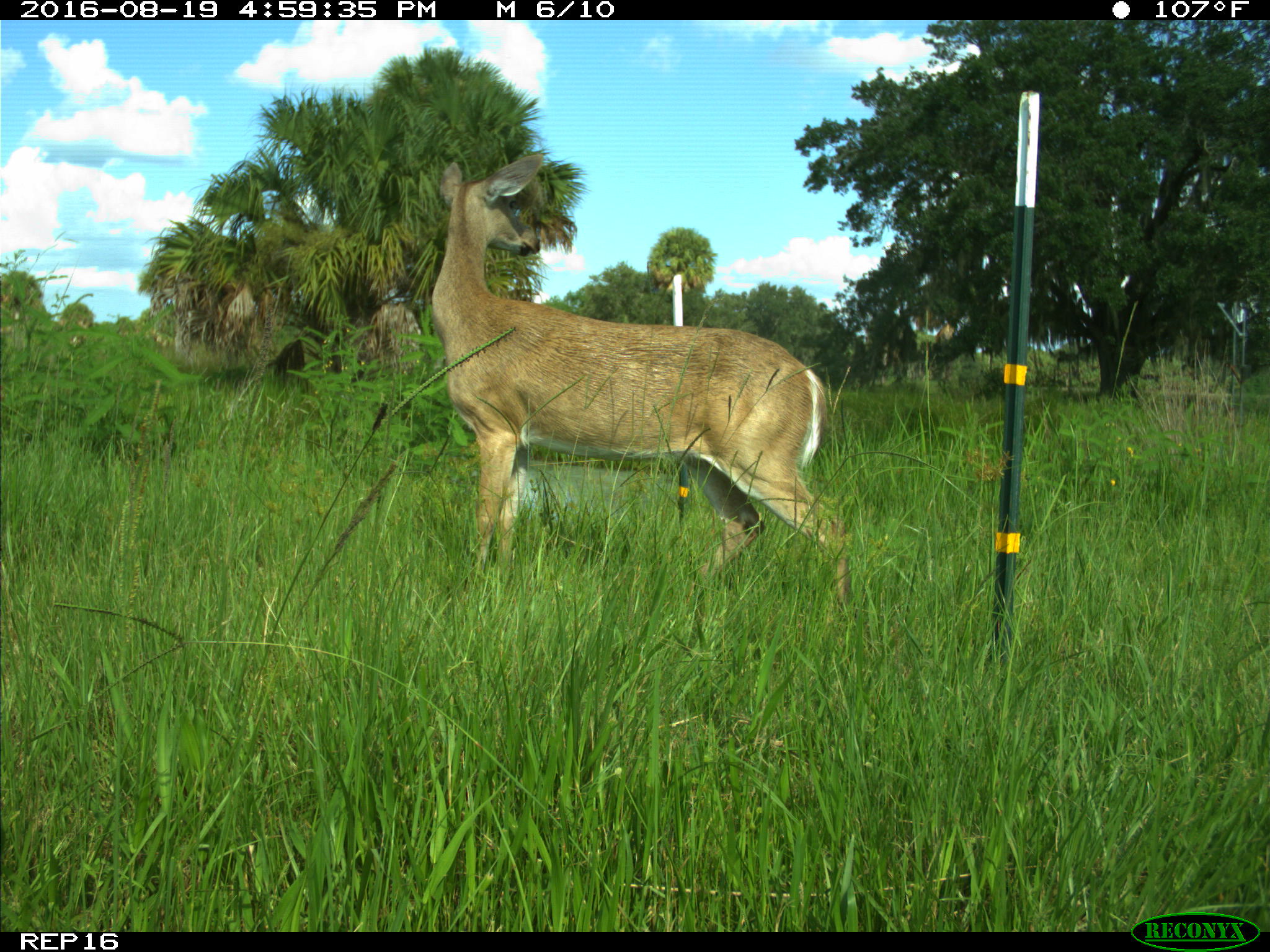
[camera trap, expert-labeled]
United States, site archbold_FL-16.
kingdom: Animalia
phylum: Chordata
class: Mammalia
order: Artiodactyla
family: Cervidae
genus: Odocoileus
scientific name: Odocoileus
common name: deer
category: unidentified deer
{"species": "unidentified deer (deer) (Odocoileus)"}